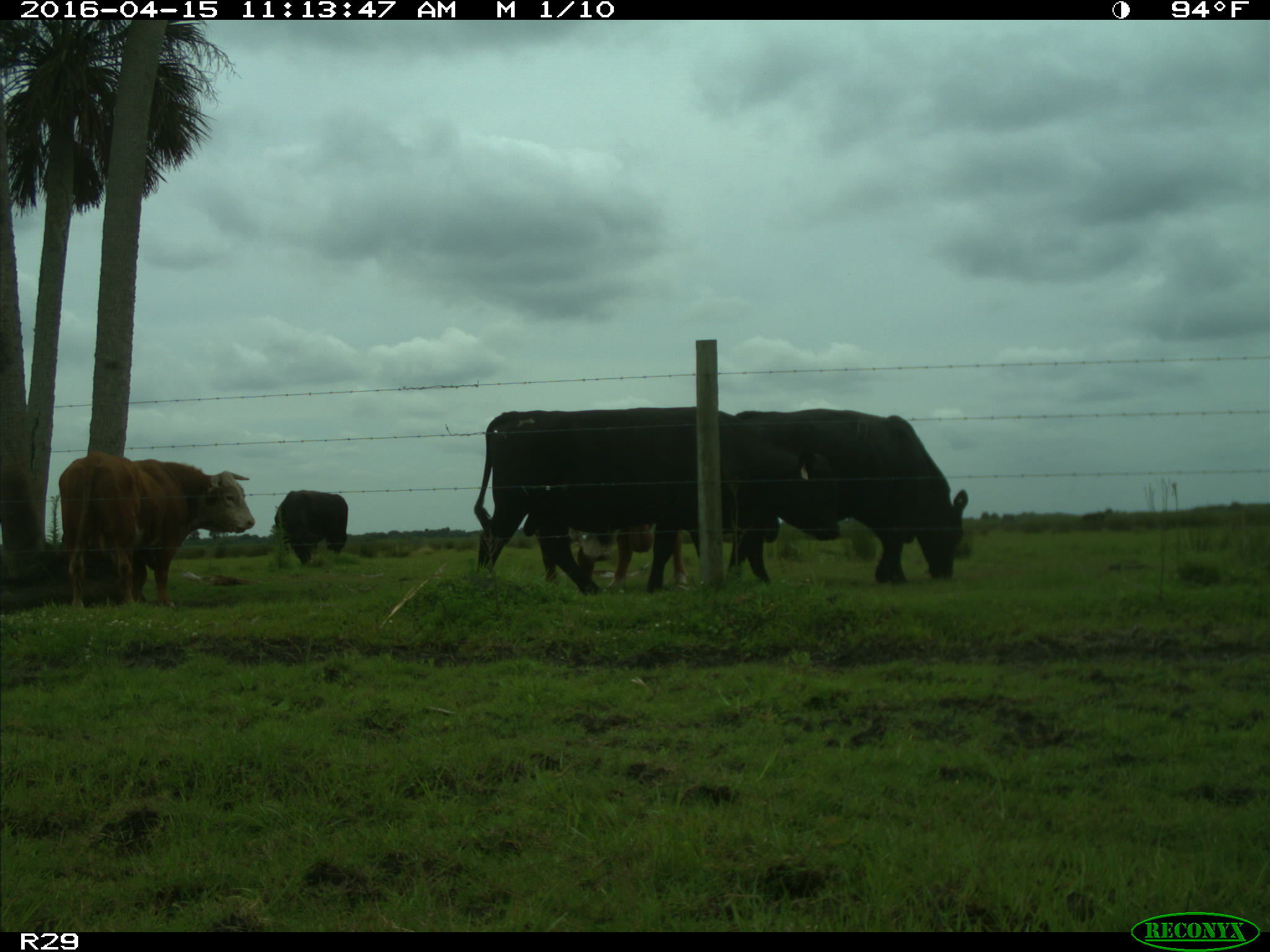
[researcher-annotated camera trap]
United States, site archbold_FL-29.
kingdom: Animalia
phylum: Chordata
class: Mammalia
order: Artiodactyla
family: Bovidae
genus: Bos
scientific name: Bos taurus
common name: domestic cow